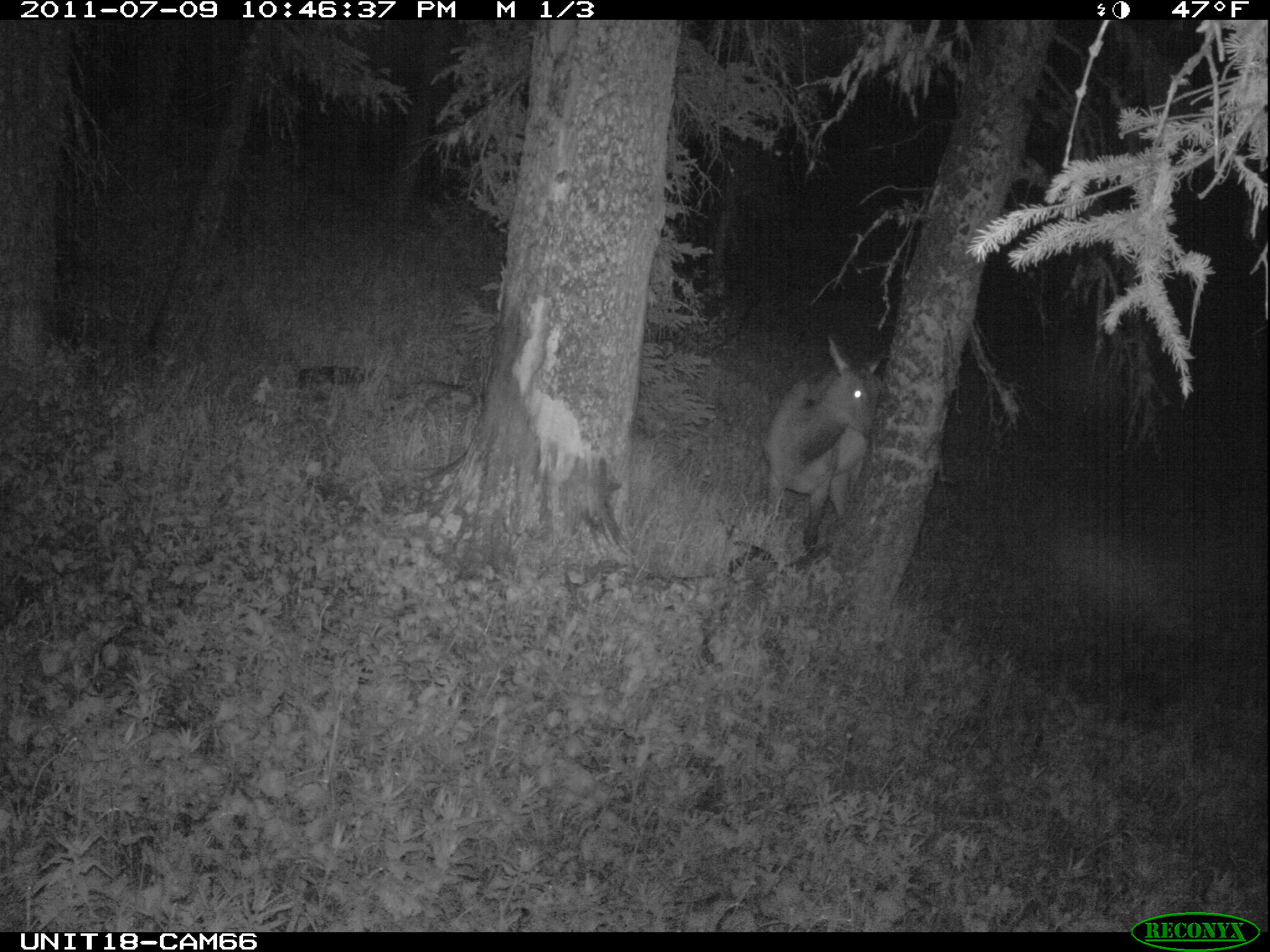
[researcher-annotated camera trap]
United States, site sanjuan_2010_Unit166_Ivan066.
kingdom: Animalia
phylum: Chordata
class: Mammalia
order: Artiodactyla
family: Cervidae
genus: Cervus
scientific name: Cervus elaphus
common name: red deer